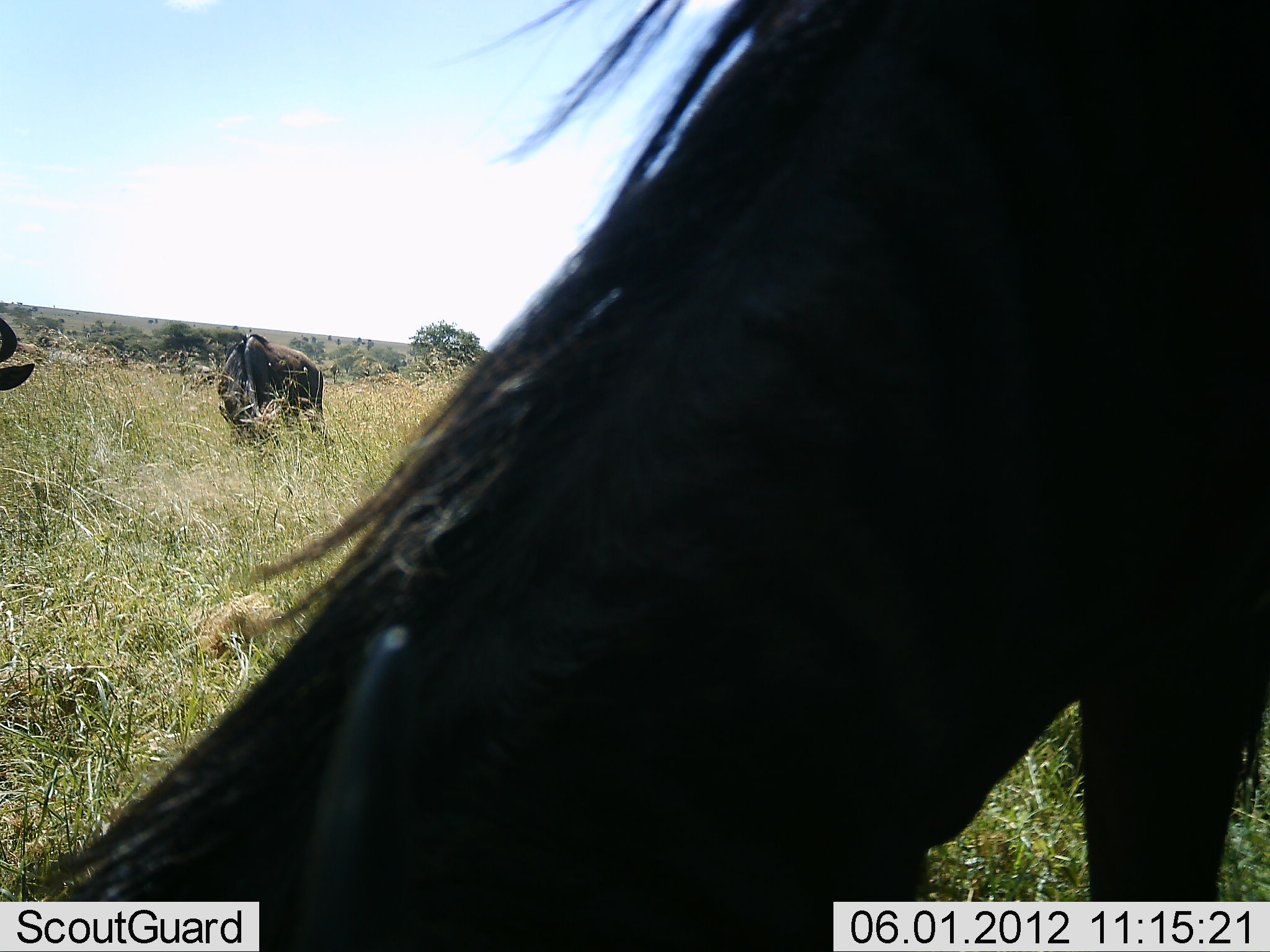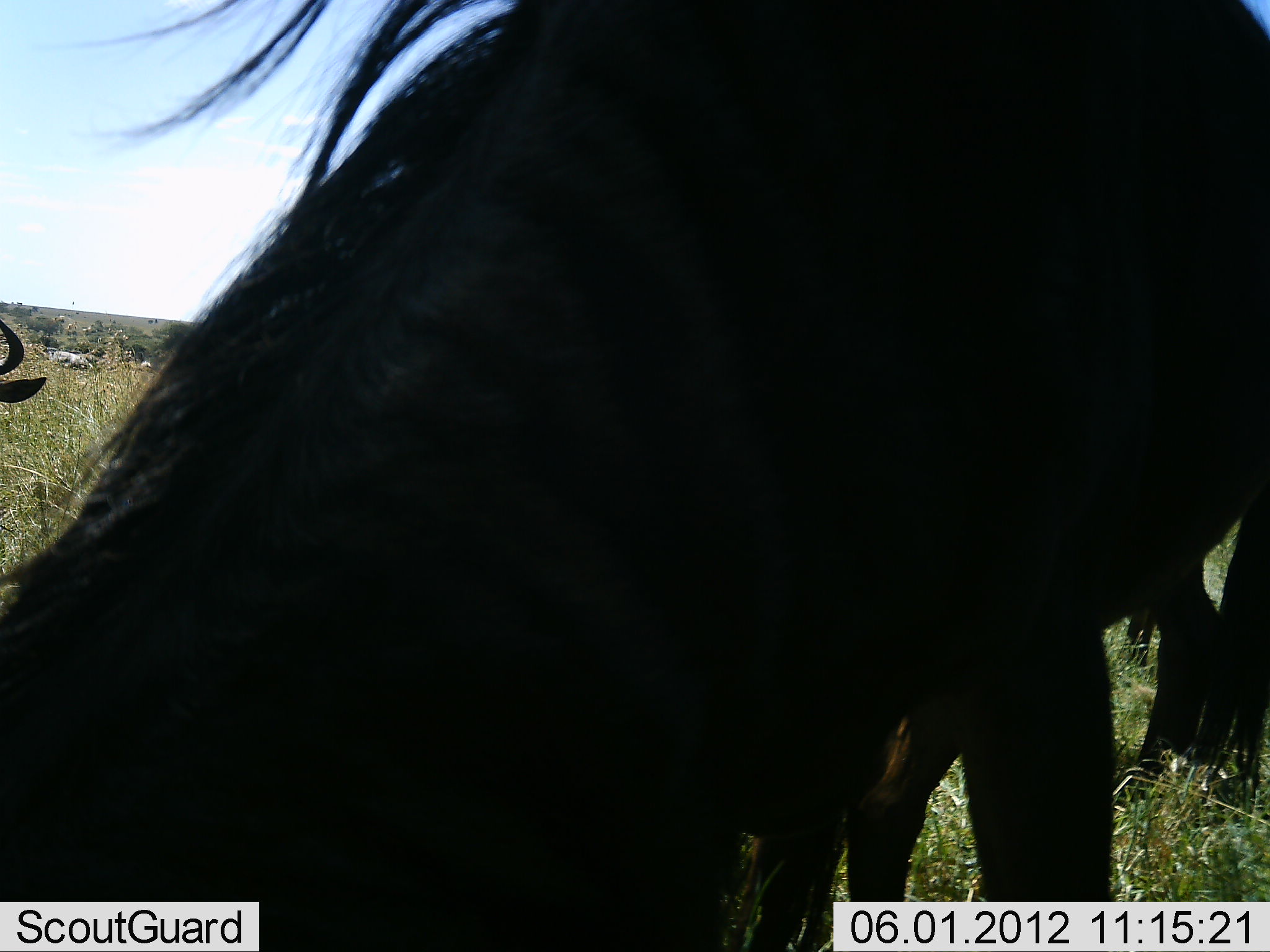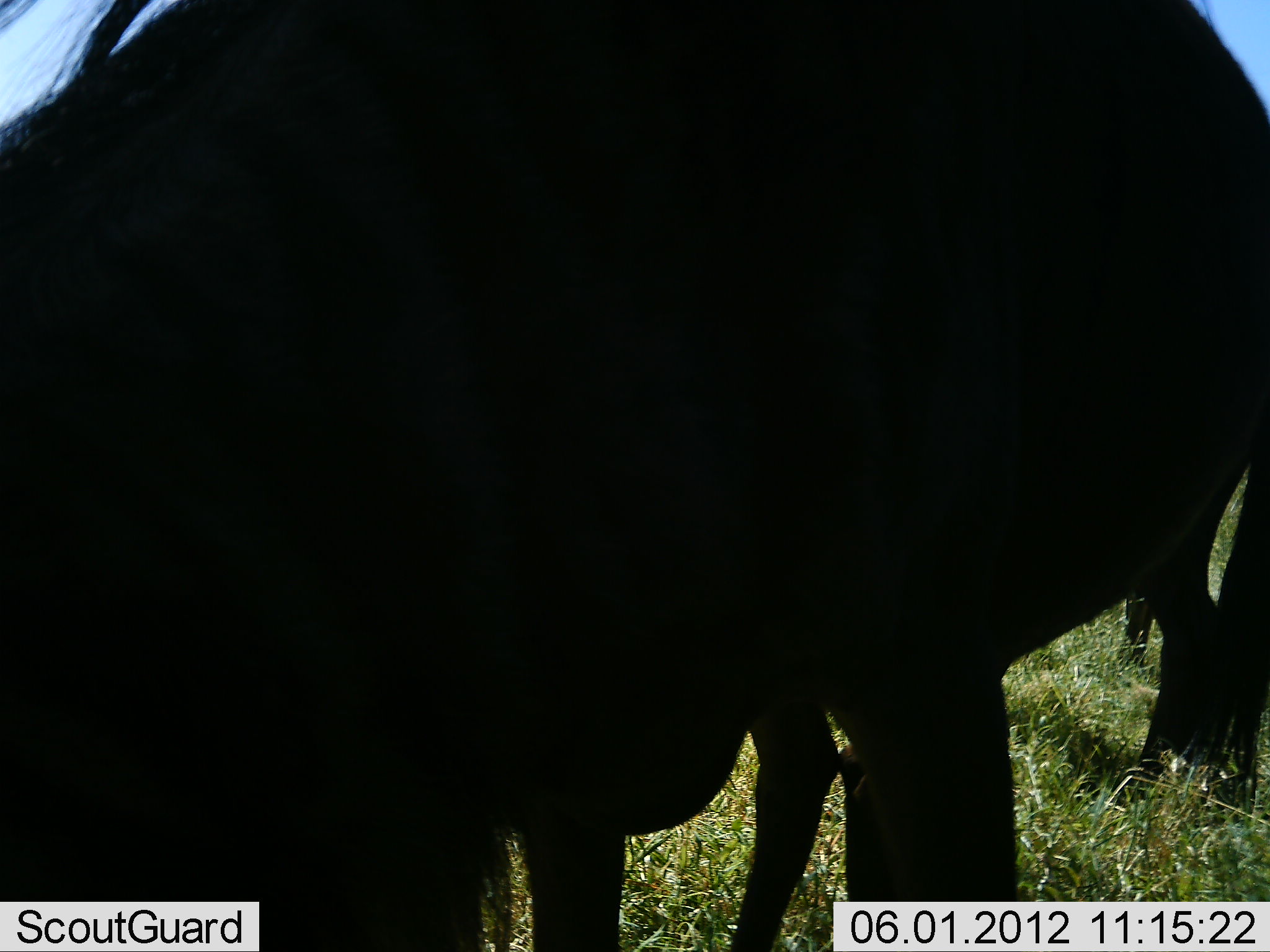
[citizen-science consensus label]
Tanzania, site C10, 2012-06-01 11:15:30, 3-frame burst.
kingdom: Animalia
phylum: Chordata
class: Mammalia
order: Artiodactyla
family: Bovidae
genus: Connochaetes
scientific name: Connochaetes taurinus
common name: blue wildebeest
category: wildebeest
Wildebeest (blue wildebeest) (Connochaetes taurinus), count 3. Behavior (volunteer vote fractions): standing 40%, resting 0%, moving 20%, interacting 0%. Young present (vote fraction): 0%. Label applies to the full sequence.